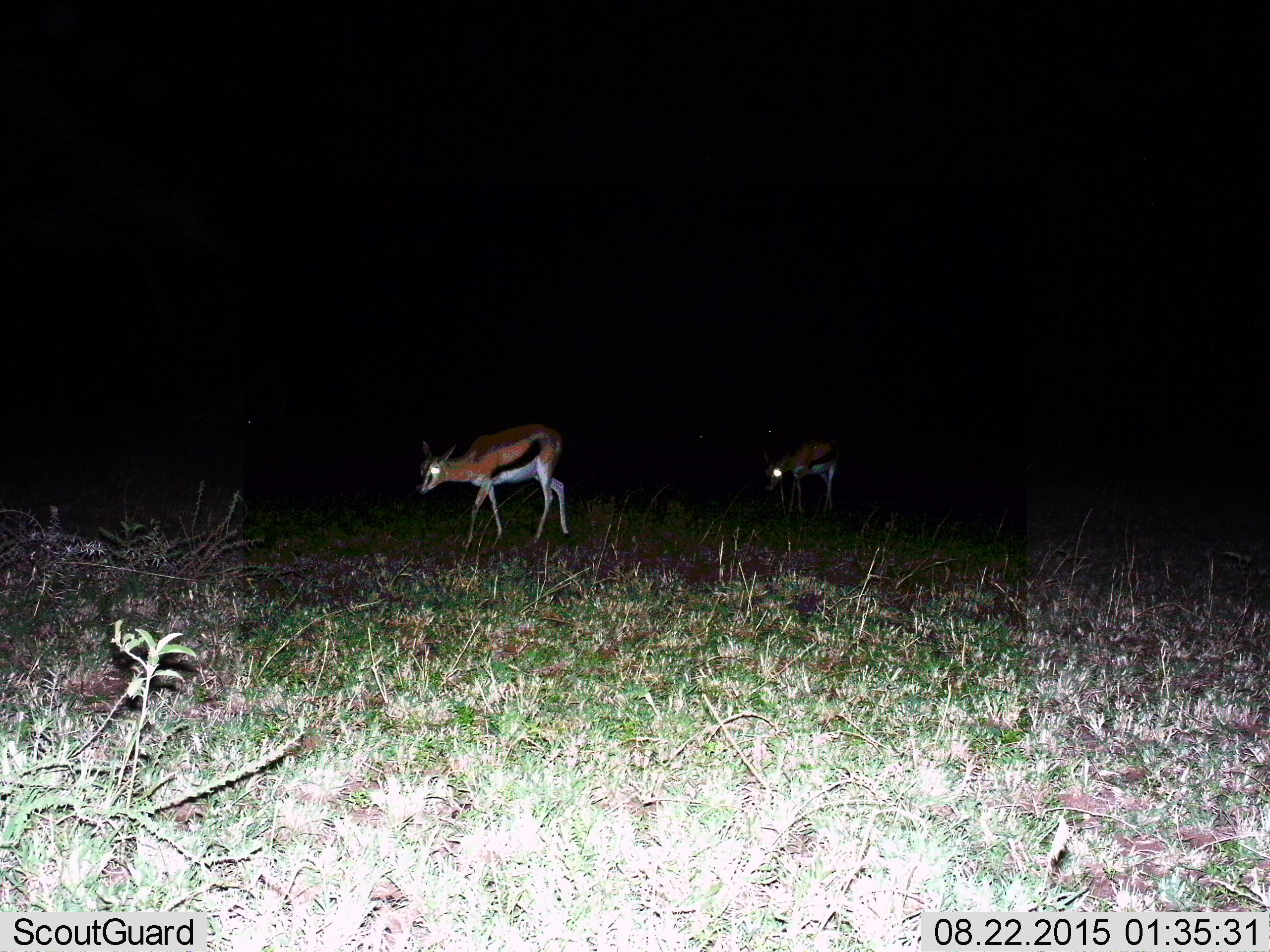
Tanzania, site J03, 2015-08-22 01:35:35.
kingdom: Animalia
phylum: Chordata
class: Mammalia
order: Artiodactyla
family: Bovidae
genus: Eudorcas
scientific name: Eudorcas thomsonii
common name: thomson's gazelle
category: gazellethomsons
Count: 2.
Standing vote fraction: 20%.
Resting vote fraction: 0%.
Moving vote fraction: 90%.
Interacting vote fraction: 0%.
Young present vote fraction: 0%.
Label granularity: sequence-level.